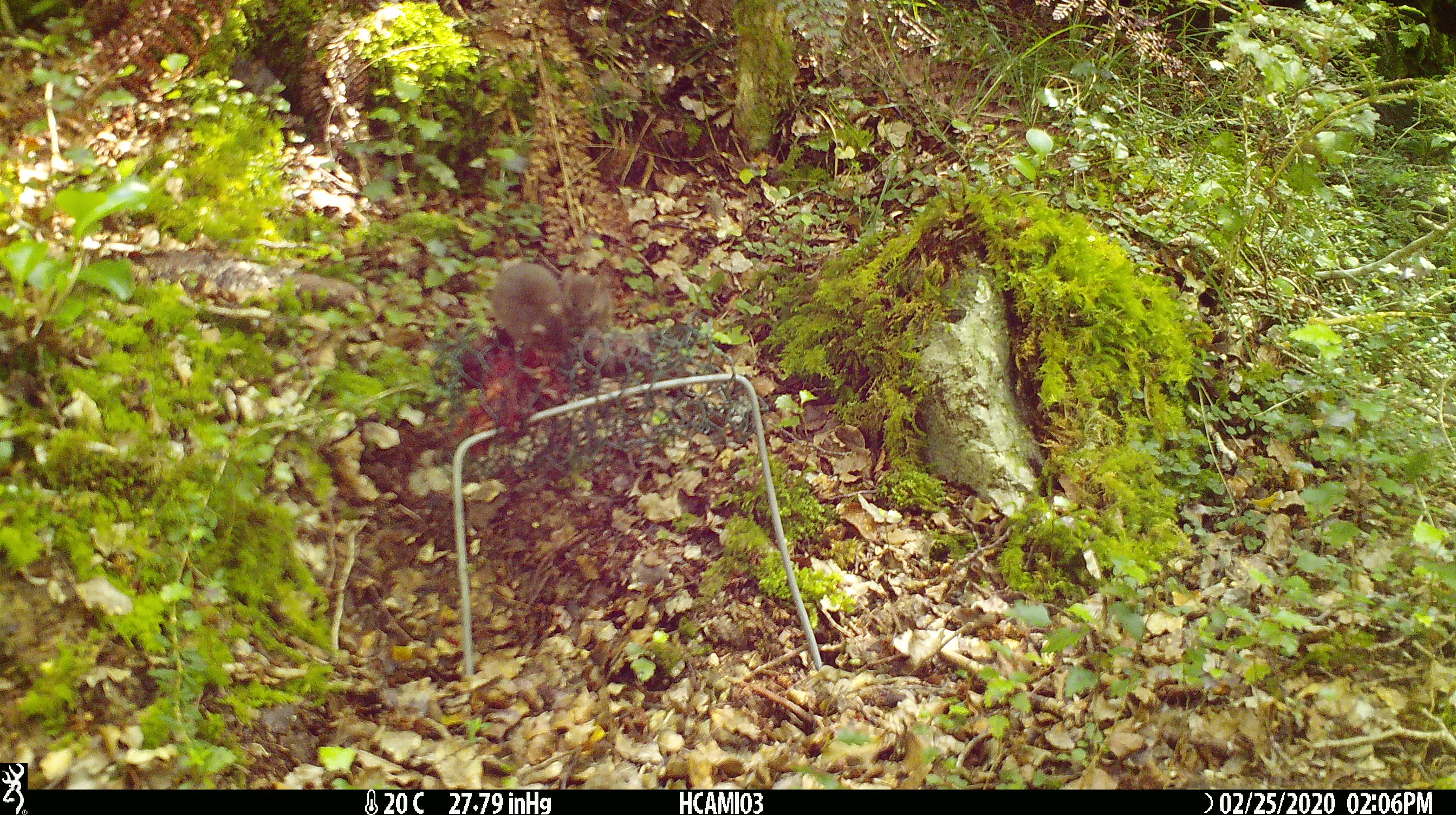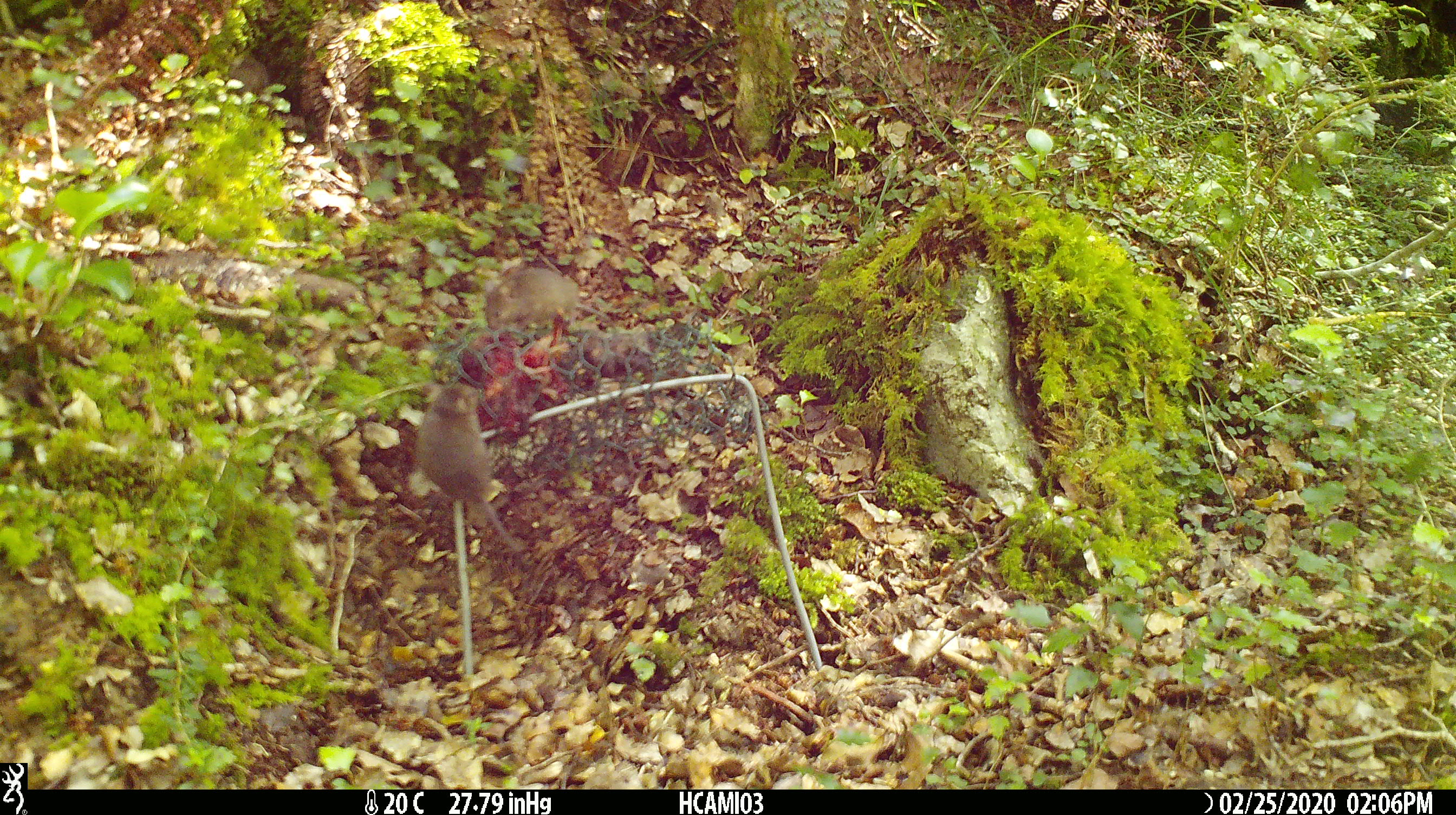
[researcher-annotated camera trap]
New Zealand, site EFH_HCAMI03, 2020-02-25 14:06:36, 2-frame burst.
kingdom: Animalia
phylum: Chordata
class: Mammalia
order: Rodentia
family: Muridae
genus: Mus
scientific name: Mus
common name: mouse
Mouse (Mus).